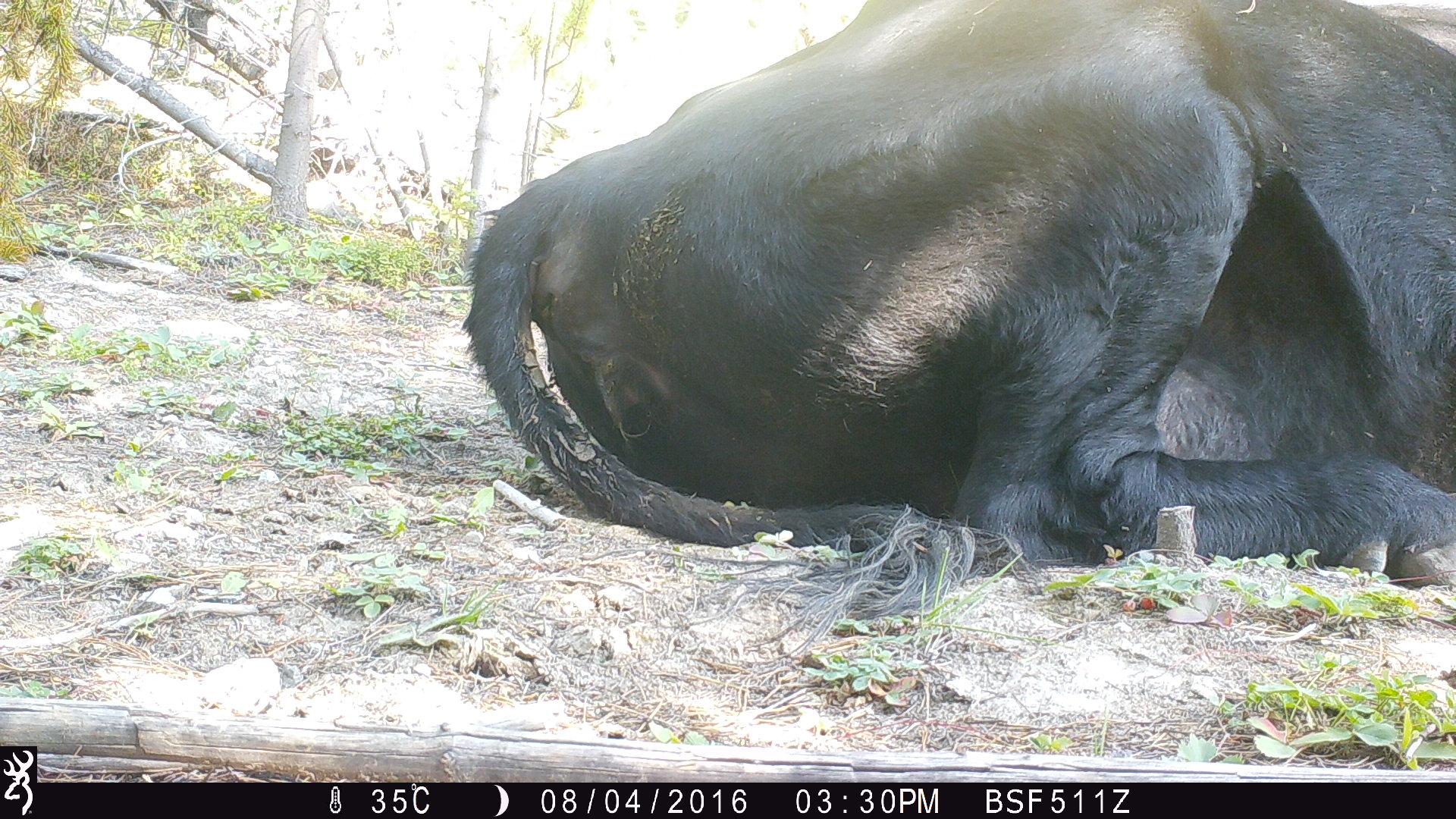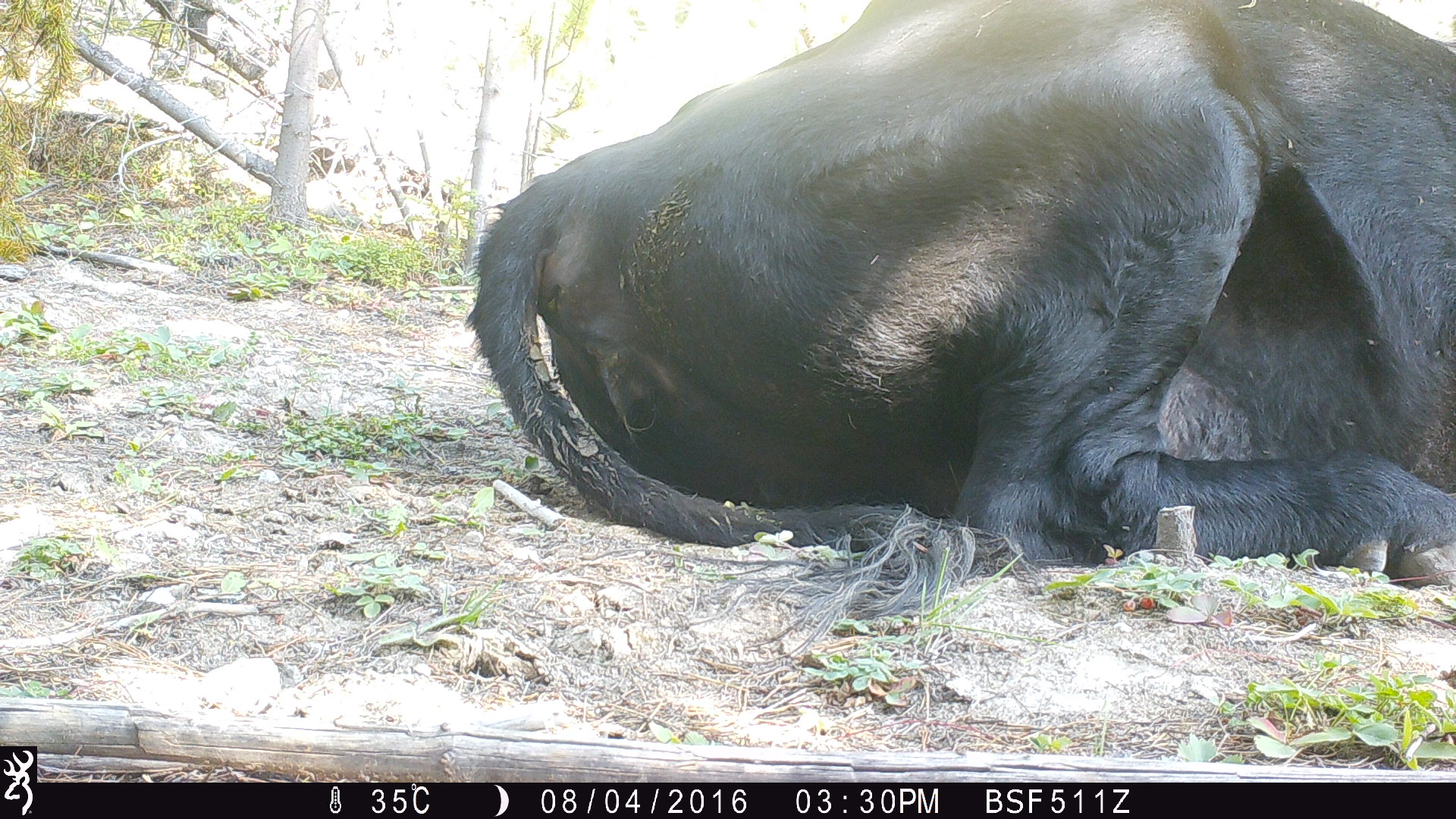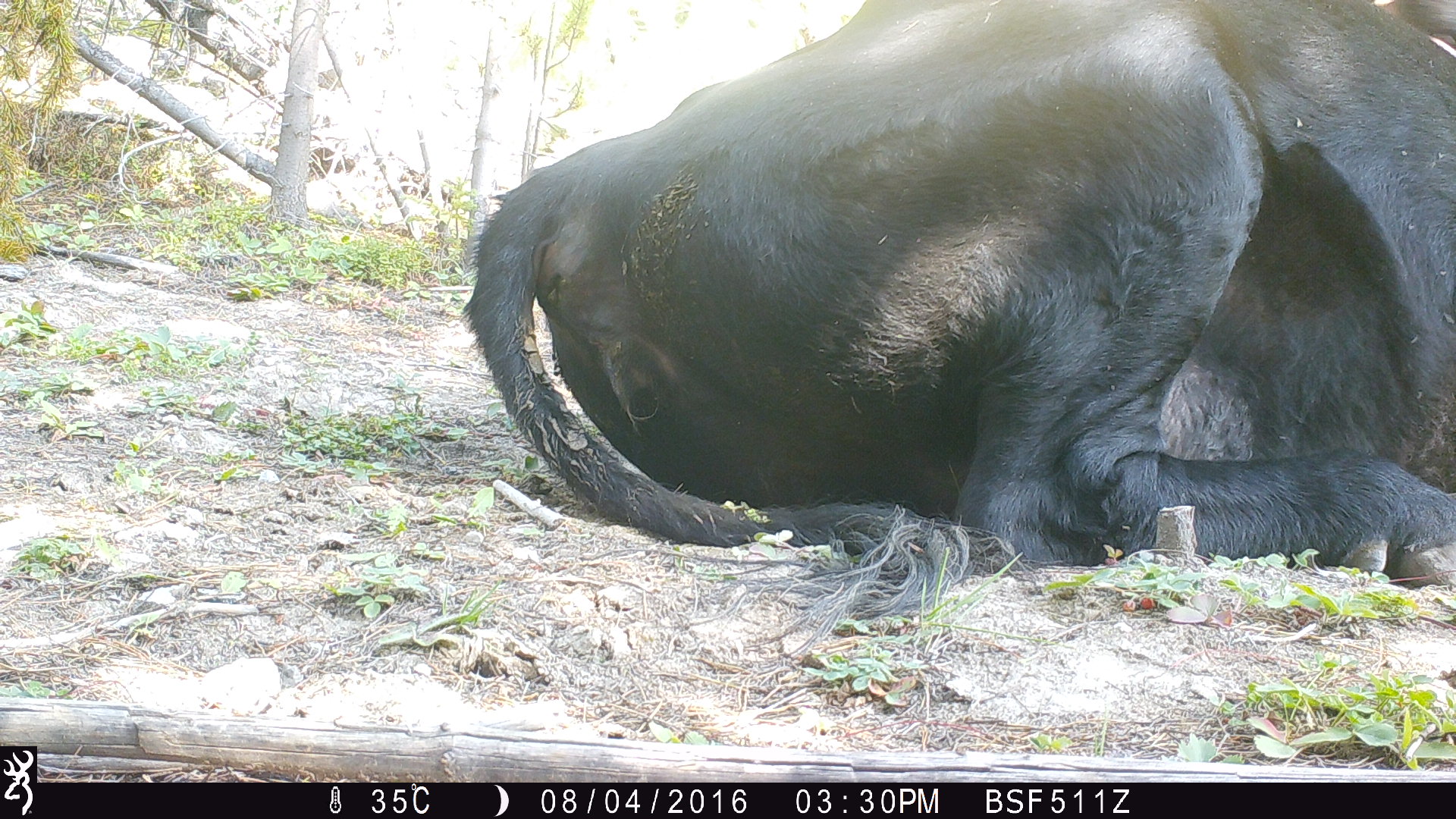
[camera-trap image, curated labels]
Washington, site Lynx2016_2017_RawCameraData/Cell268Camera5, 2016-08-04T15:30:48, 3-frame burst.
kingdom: Animalia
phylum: Chordata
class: Mammalia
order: Artiodactyla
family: Bovidae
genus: Bos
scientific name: Bos taurus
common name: domestic cattle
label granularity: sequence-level